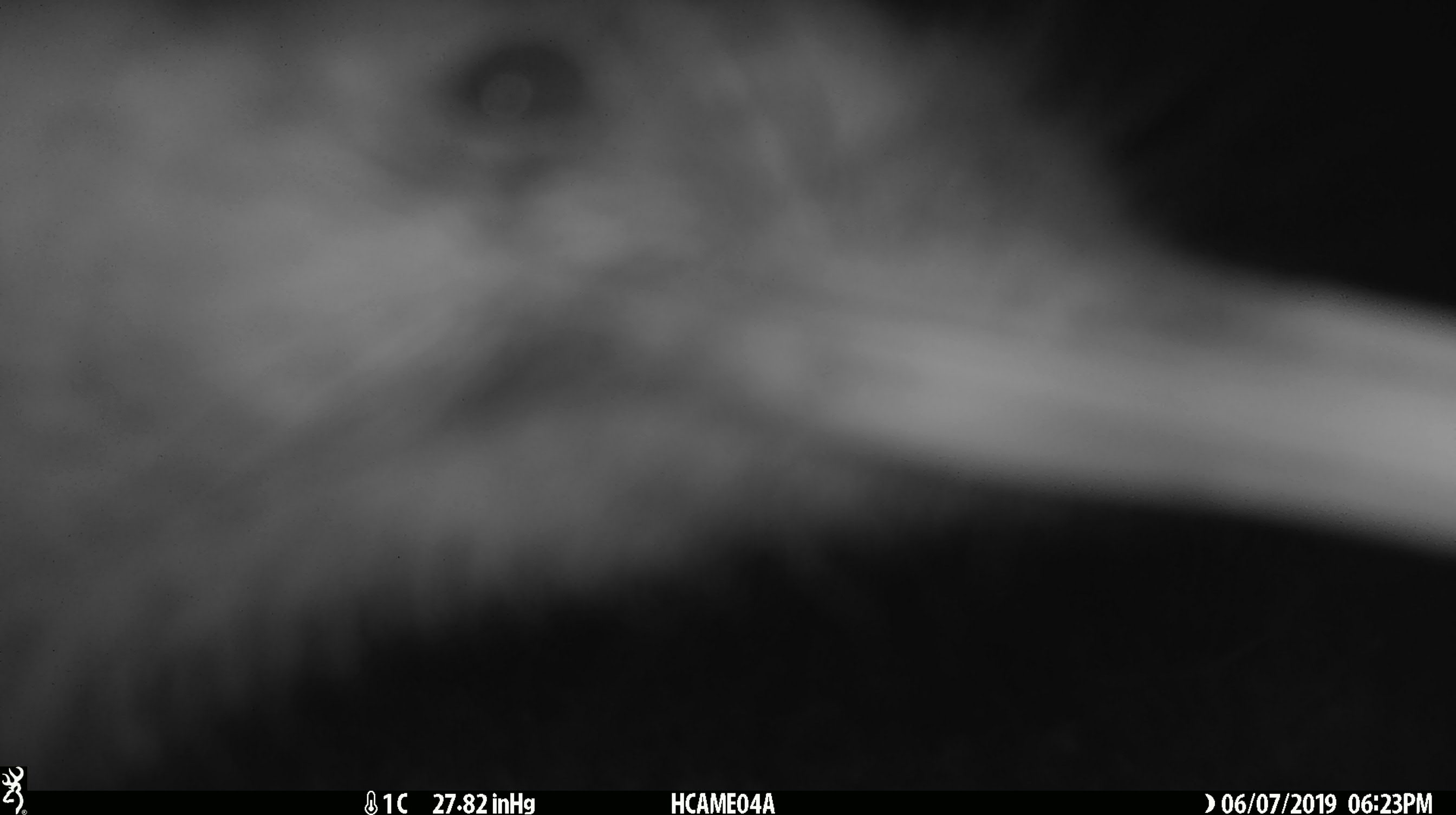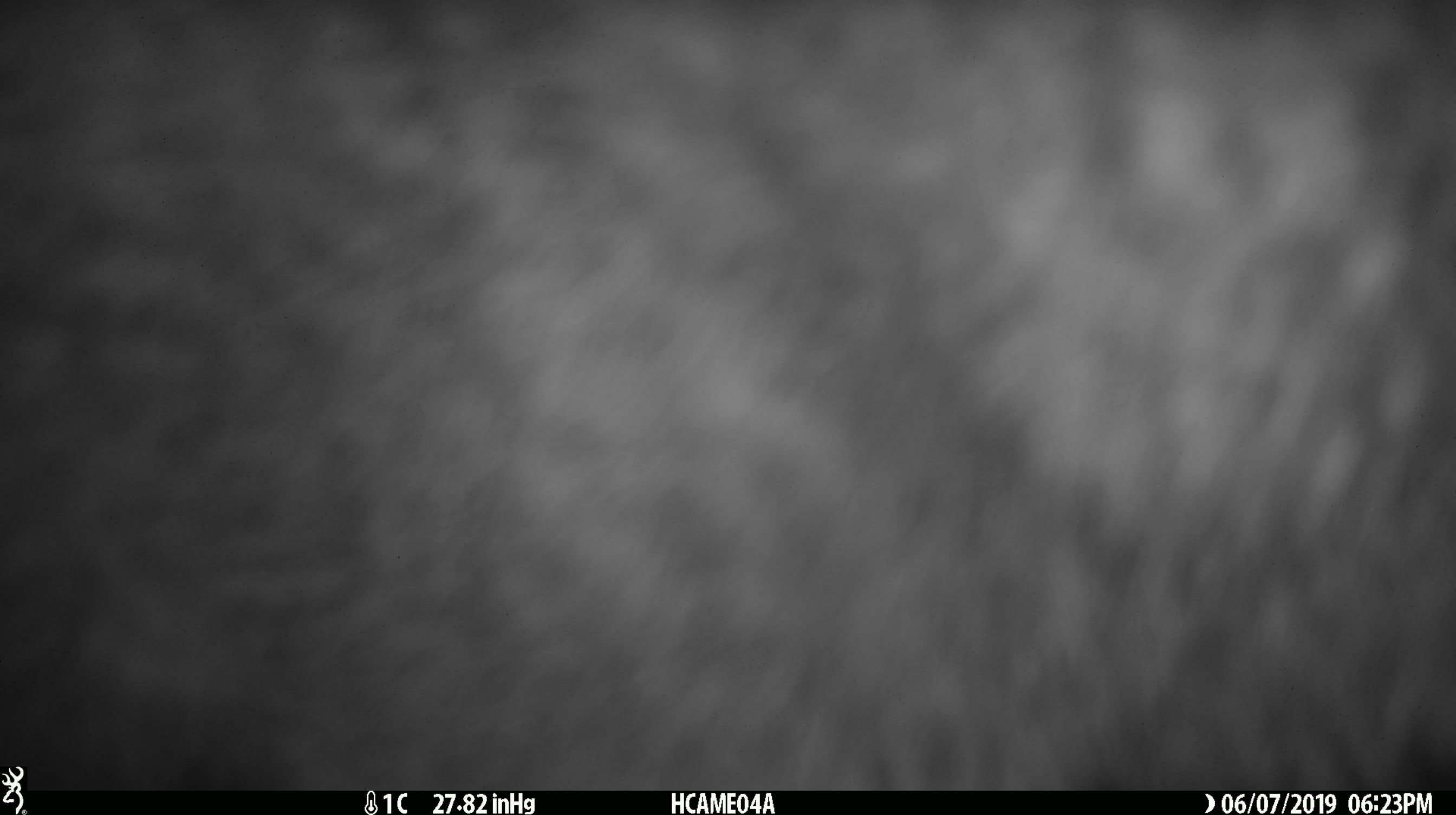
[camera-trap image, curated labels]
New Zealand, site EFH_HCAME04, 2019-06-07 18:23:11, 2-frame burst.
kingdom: Animalia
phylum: Chordata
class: Aves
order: Apterygiformes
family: Apterygidae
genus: Apteryx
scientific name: Apteryx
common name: kiwi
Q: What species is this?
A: Kiwi (Apteryx).